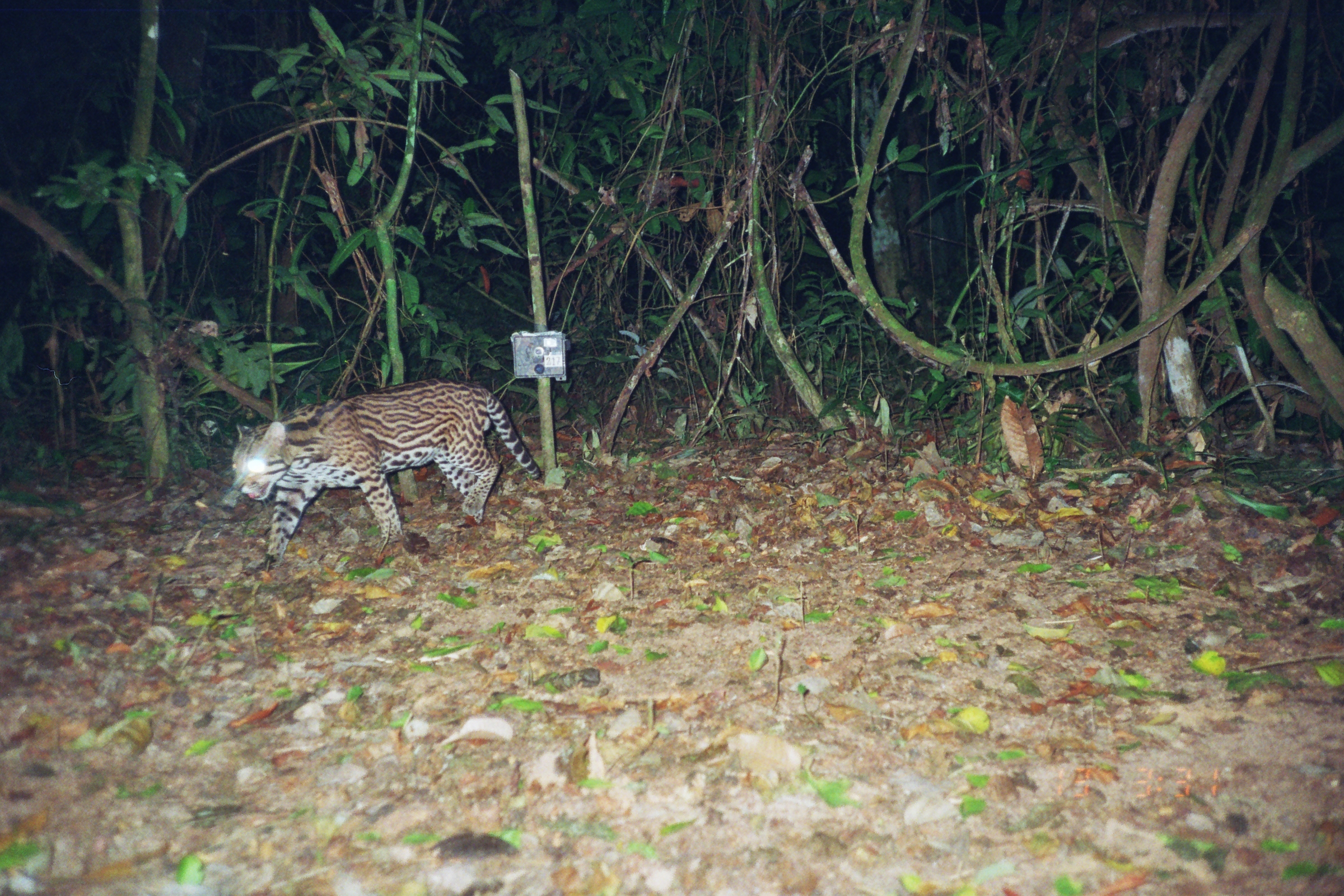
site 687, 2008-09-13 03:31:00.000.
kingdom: Animalia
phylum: Chordata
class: Mammalia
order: Carnivora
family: Felidae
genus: Leopardus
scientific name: Leopardus pardalis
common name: ocelot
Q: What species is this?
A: Leopardus pardalis (ocelot).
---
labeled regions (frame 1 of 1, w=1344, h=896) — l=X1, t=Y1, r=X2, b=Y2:
leopardus pardalis: l=228, t=376, r=541, b=571